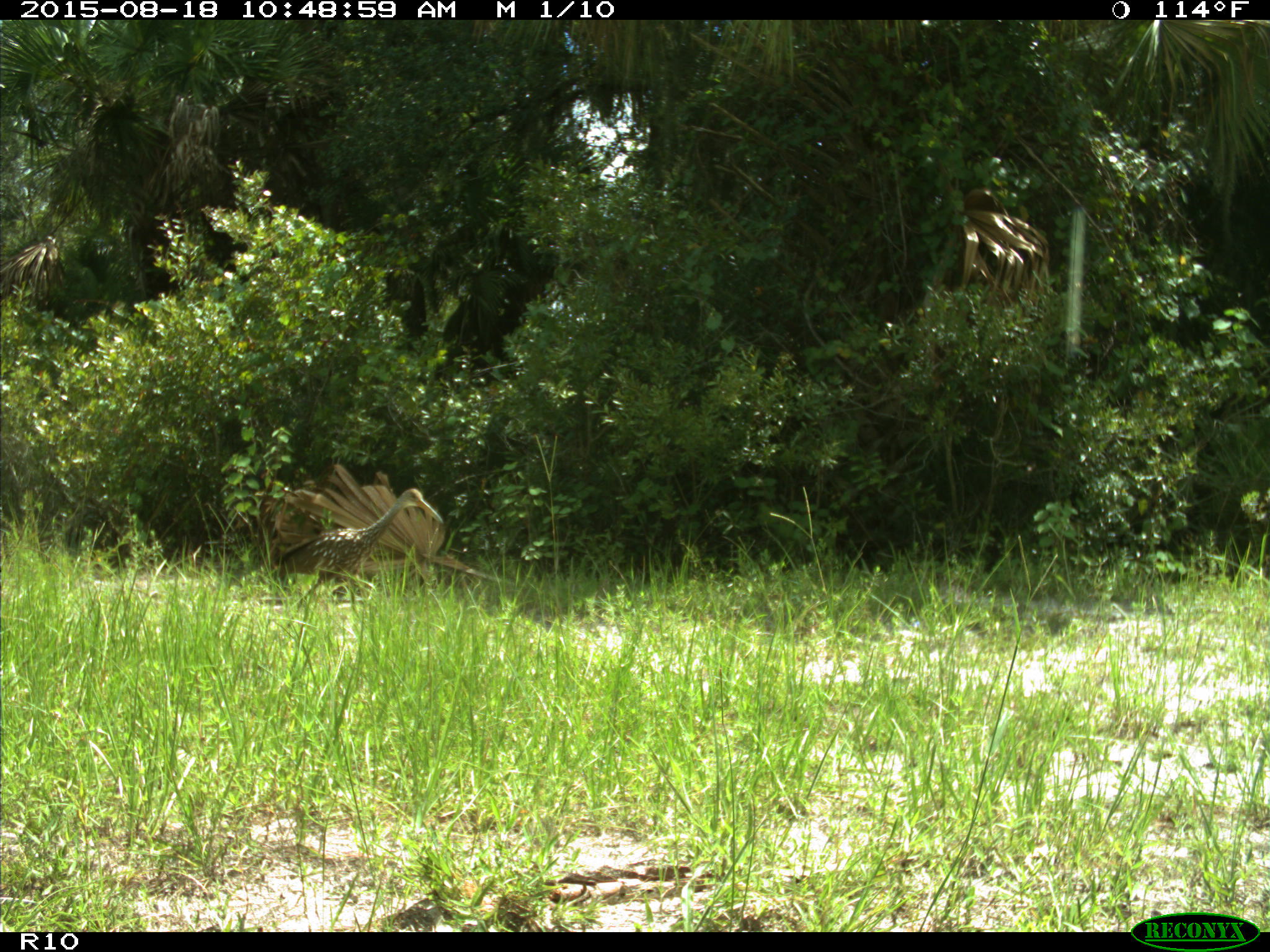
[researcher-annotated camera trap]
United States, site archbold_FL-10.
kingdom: Animalia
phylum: Chordata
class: Aves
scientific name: Aves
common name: birds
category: unidentified bird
Unidentified bird (birds) (Aves).